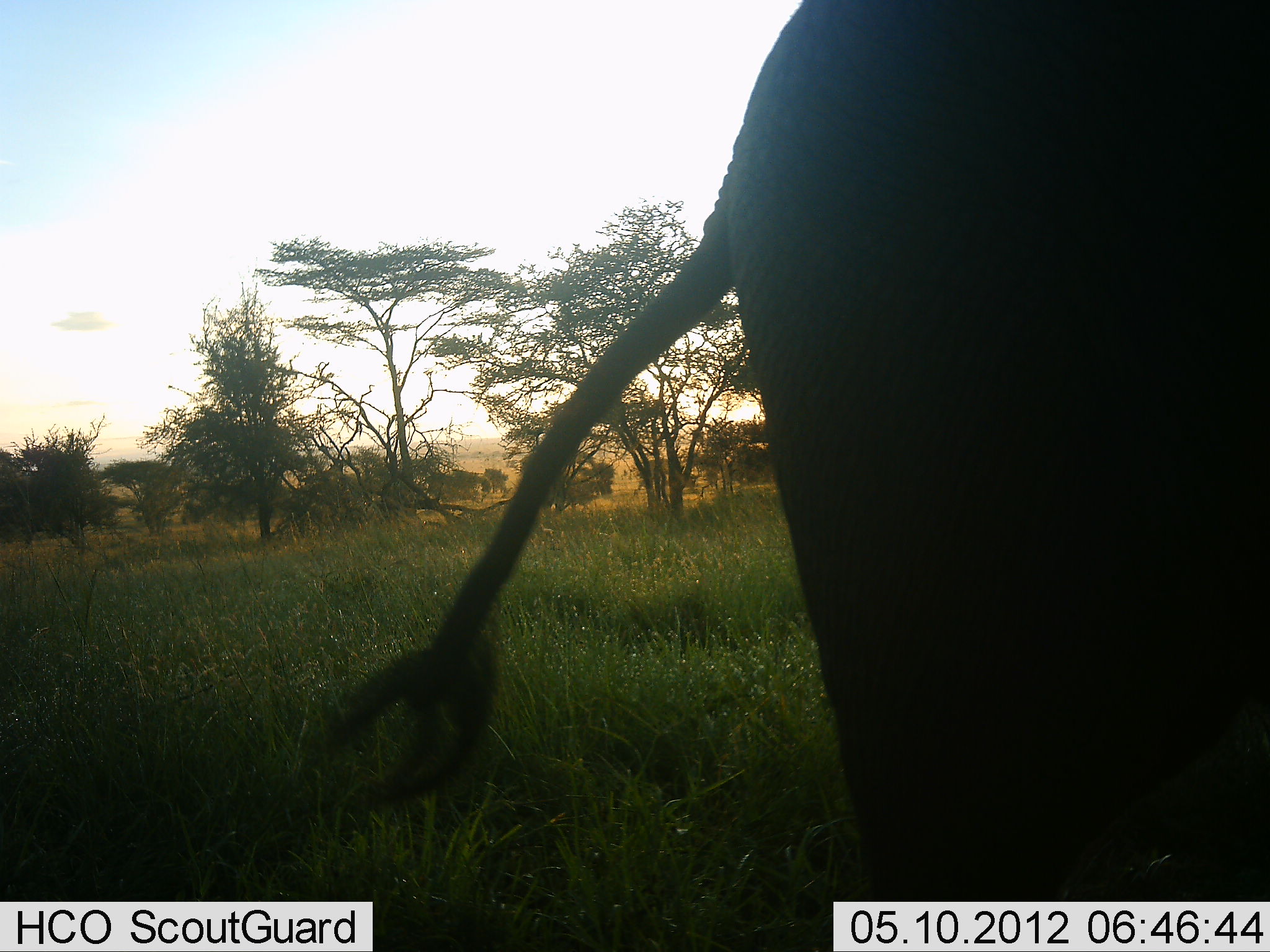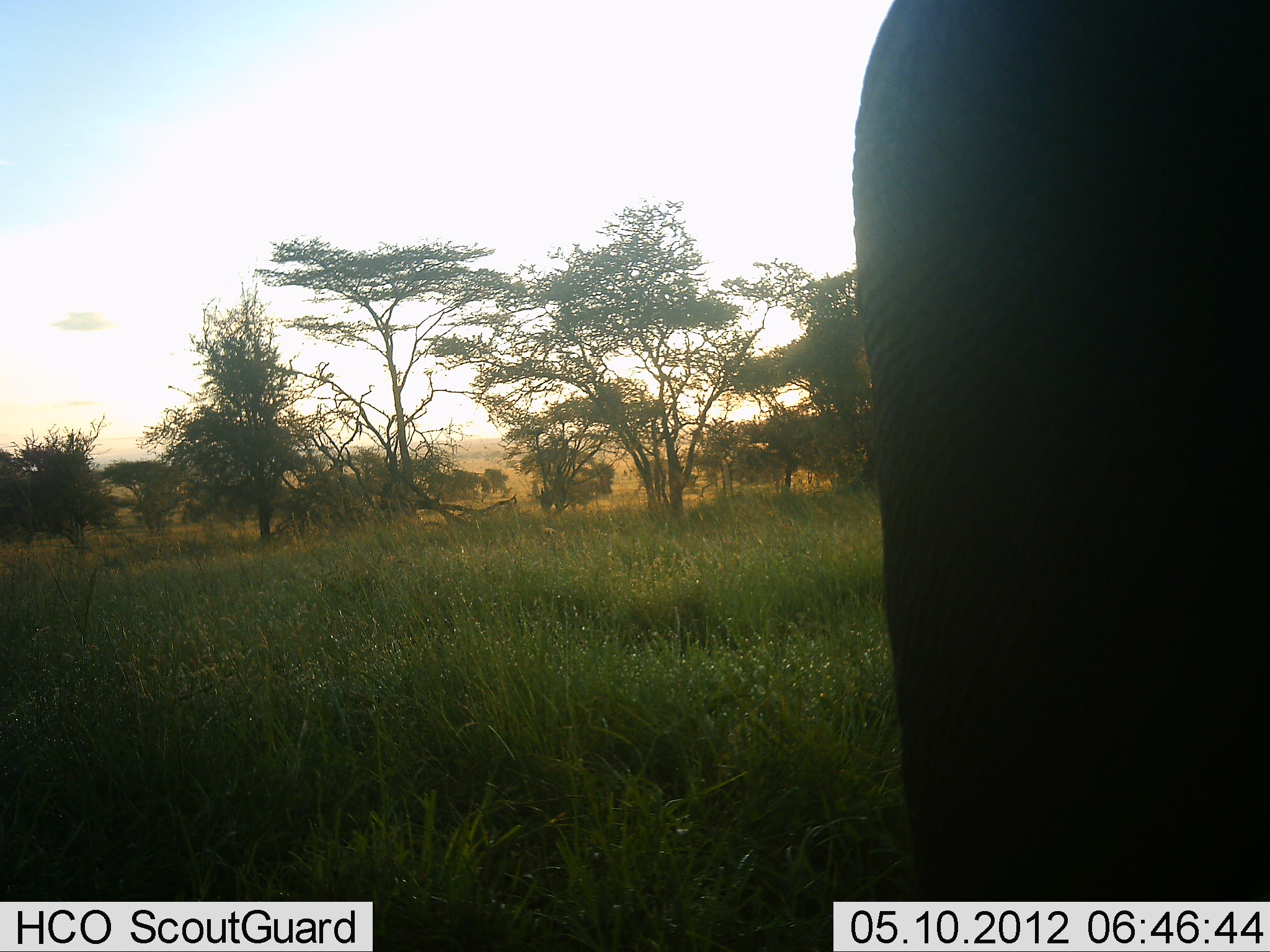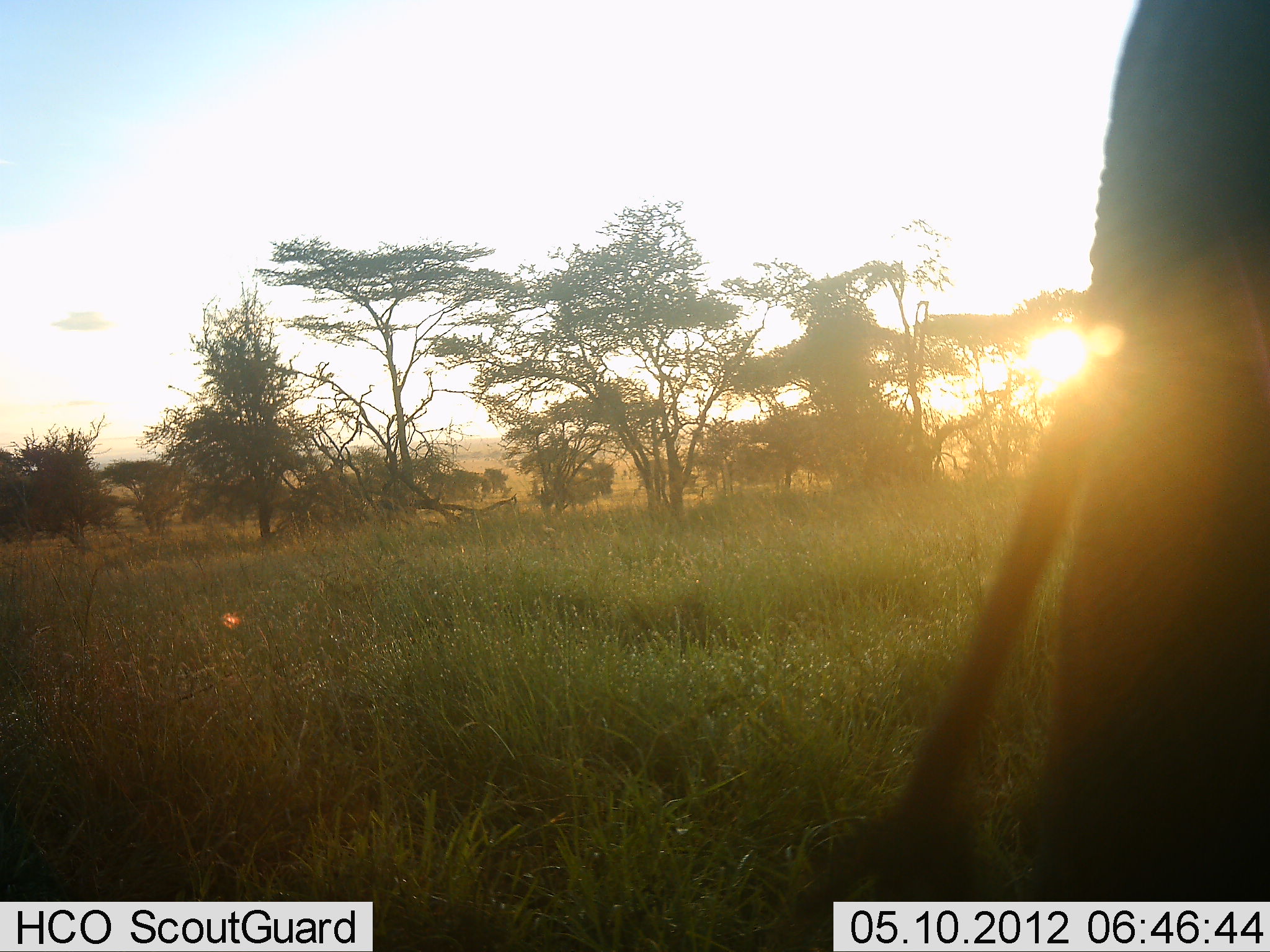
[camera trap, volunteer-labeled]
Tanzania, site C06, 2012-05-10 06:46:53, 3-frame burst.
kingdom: Animalia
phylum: Chordata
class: Mammalia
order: Proboscidea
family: Elephantidae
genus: Loxodonta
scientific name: Loxodonta africana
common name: african bush elephant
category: elephant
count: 1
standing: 30%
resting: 0%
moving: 70%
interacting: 0%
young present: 0%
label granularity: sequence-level